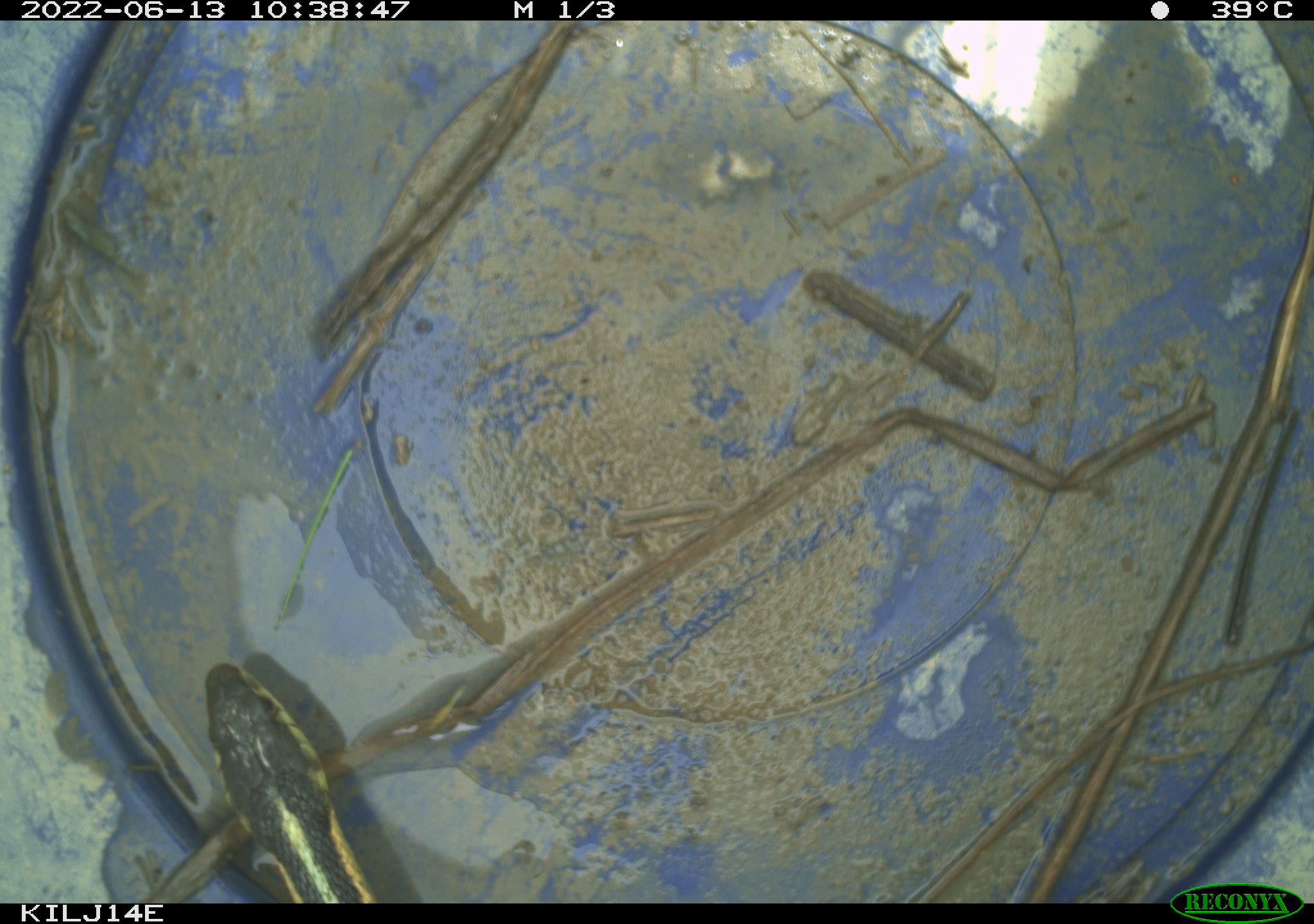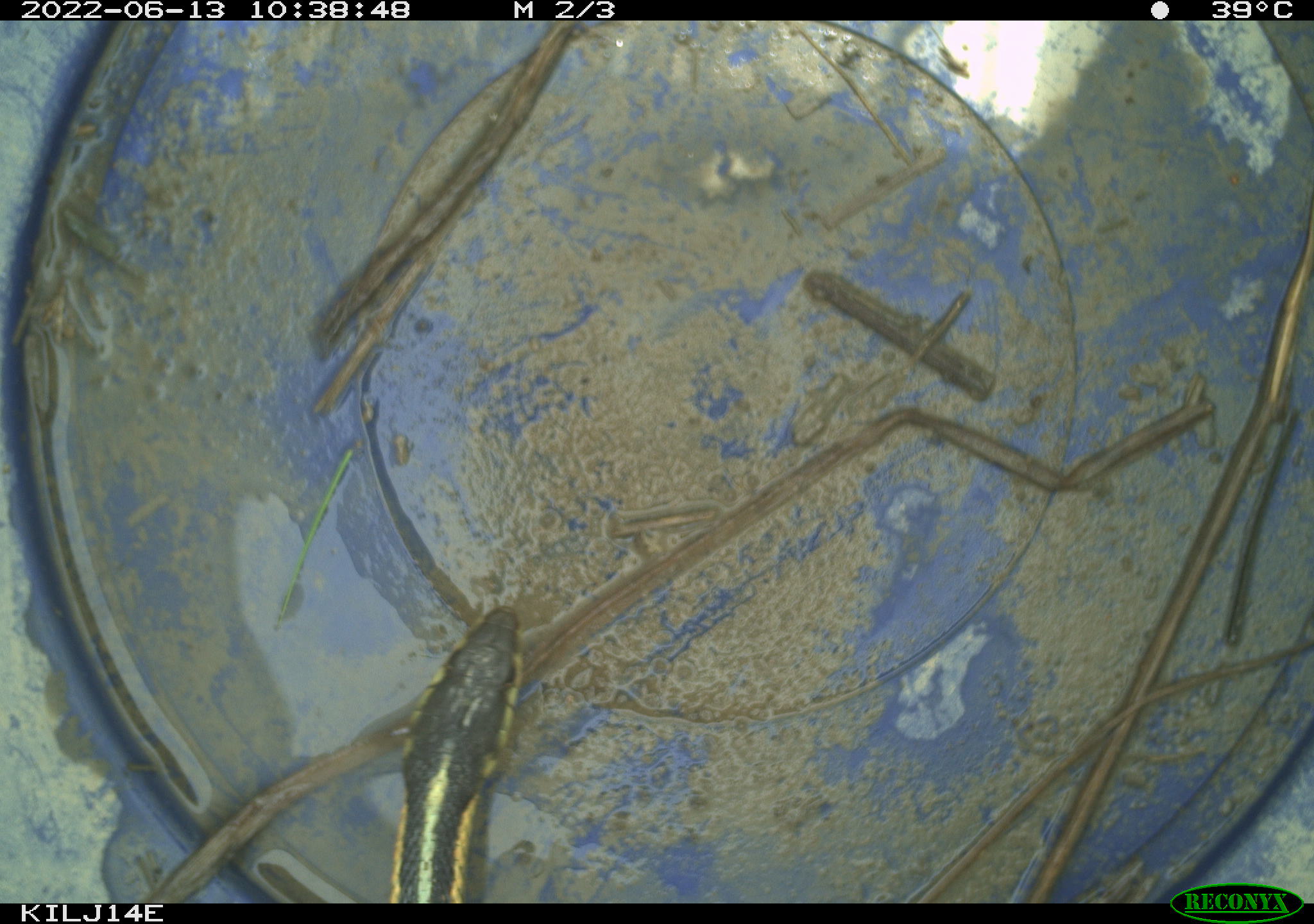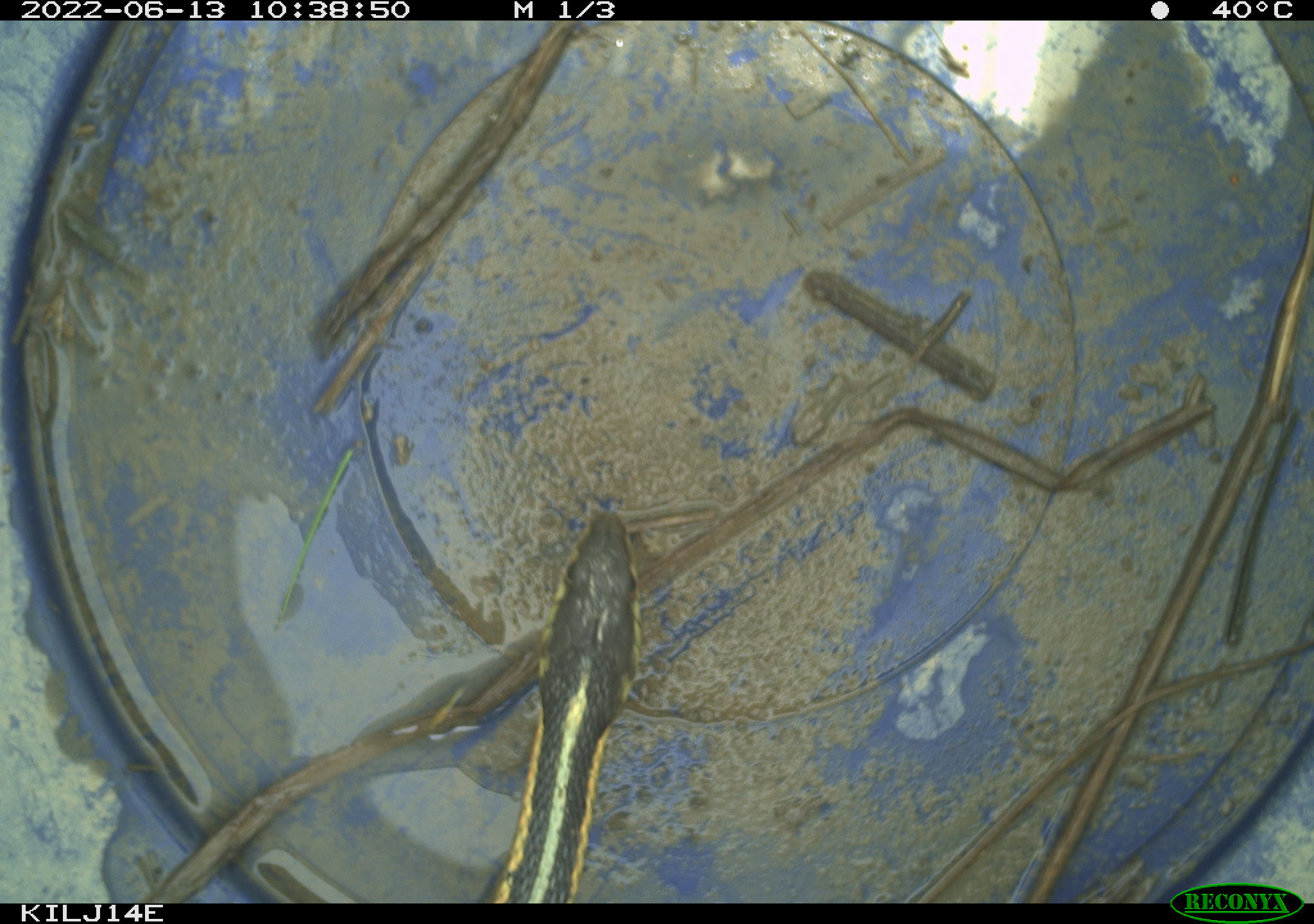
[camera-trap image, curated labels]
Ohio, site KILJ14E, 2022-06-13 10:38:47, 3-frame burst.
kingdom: Animalia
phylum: Chordata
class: Reptilia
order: Squamata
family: Colubridae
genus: Thamnophis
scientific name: Thamnophis sirtalis sirtalis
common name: eastern gartersnake